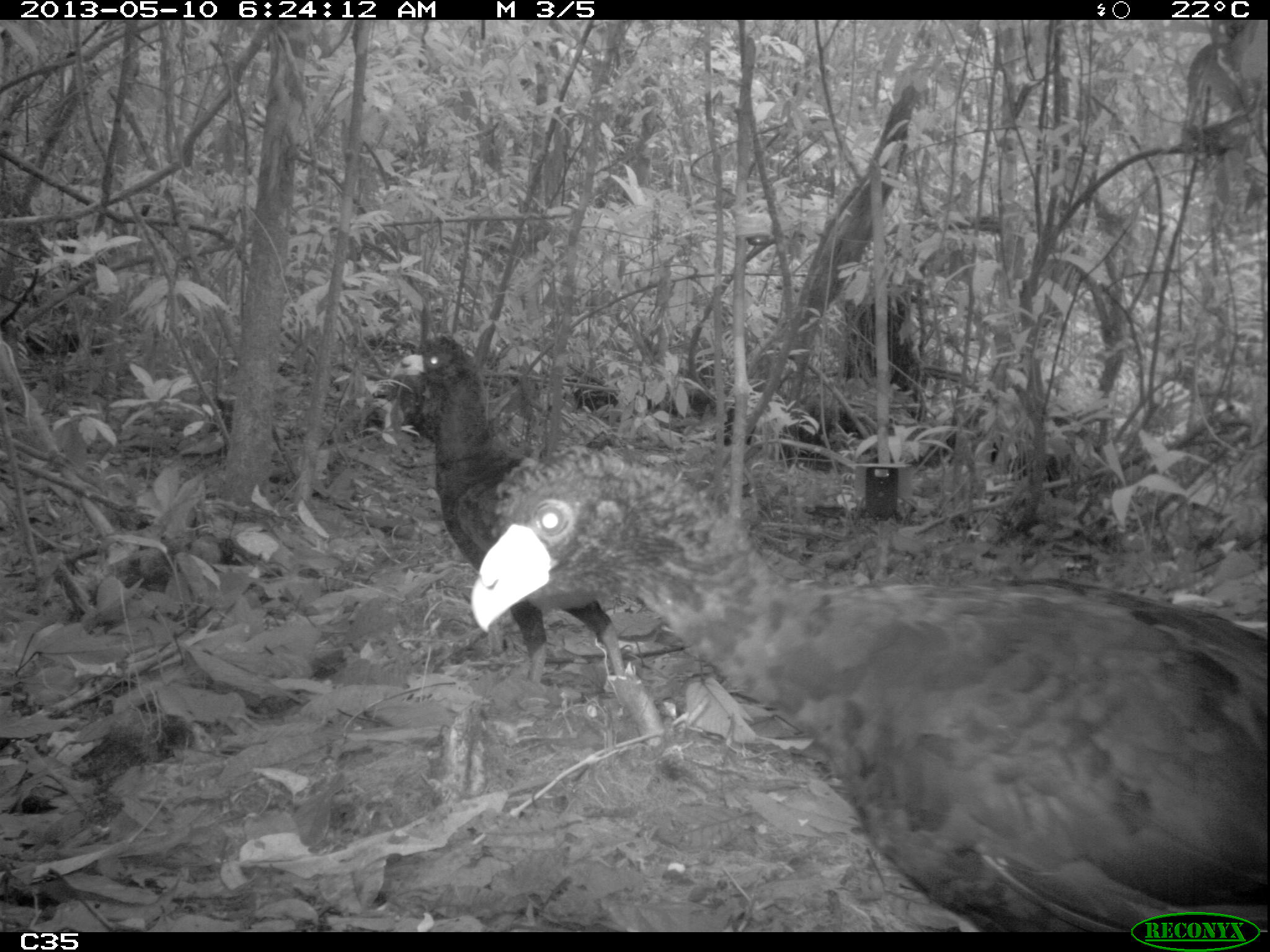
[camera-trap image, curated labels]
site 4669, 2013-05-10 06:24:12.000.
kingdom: Animalia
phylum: Chordata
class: Aves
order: Galliformes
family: Cracidae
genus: Crax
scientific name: Crax alector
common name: black curassow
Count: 2.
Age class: adult.